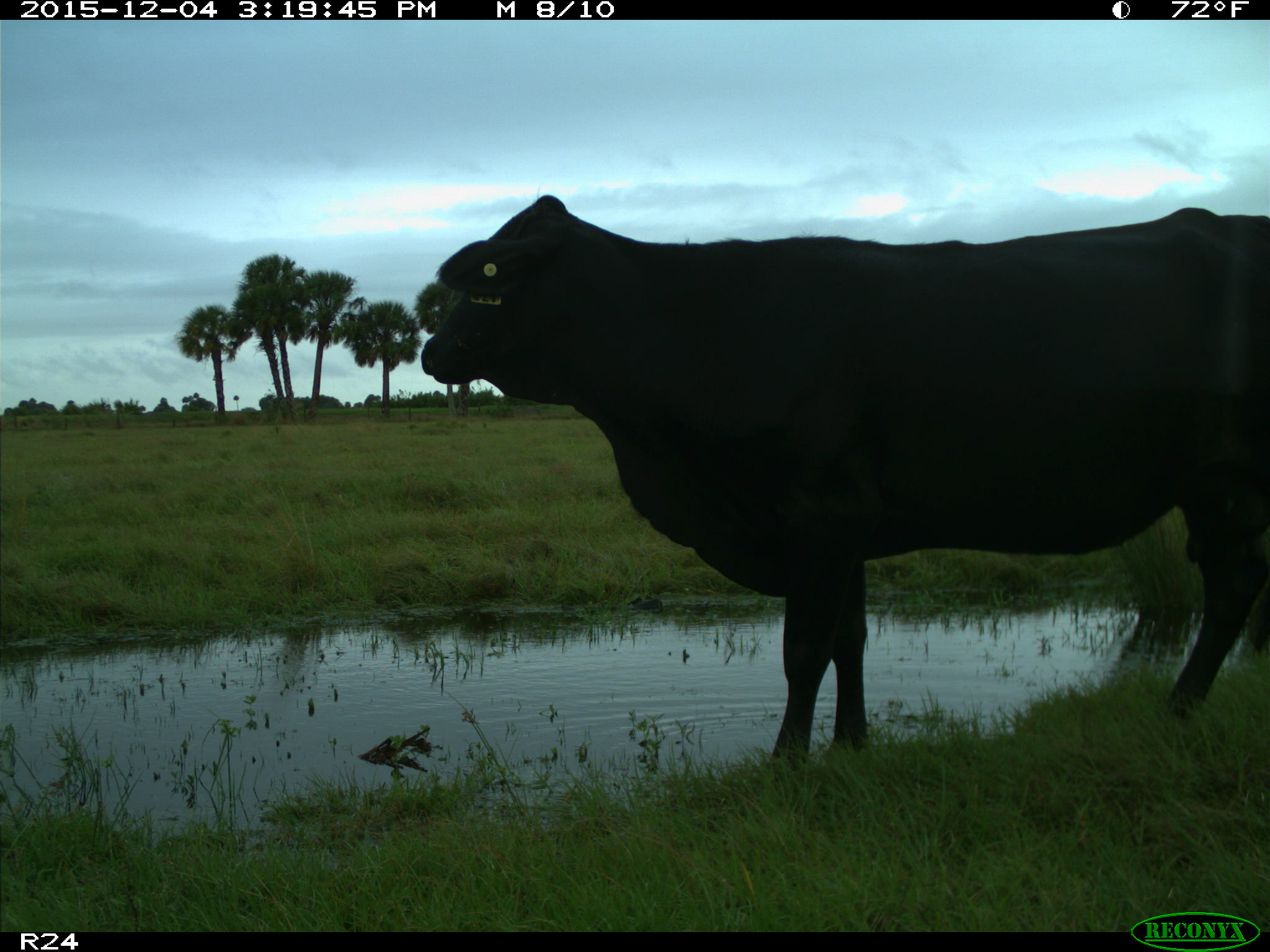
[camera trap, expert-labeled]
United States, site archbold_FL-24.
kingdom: Animalia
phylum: Chordata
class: Mammalia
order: Artiodactyla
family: Bovidae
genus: Bos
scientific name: Bos taurus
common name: domestic cow